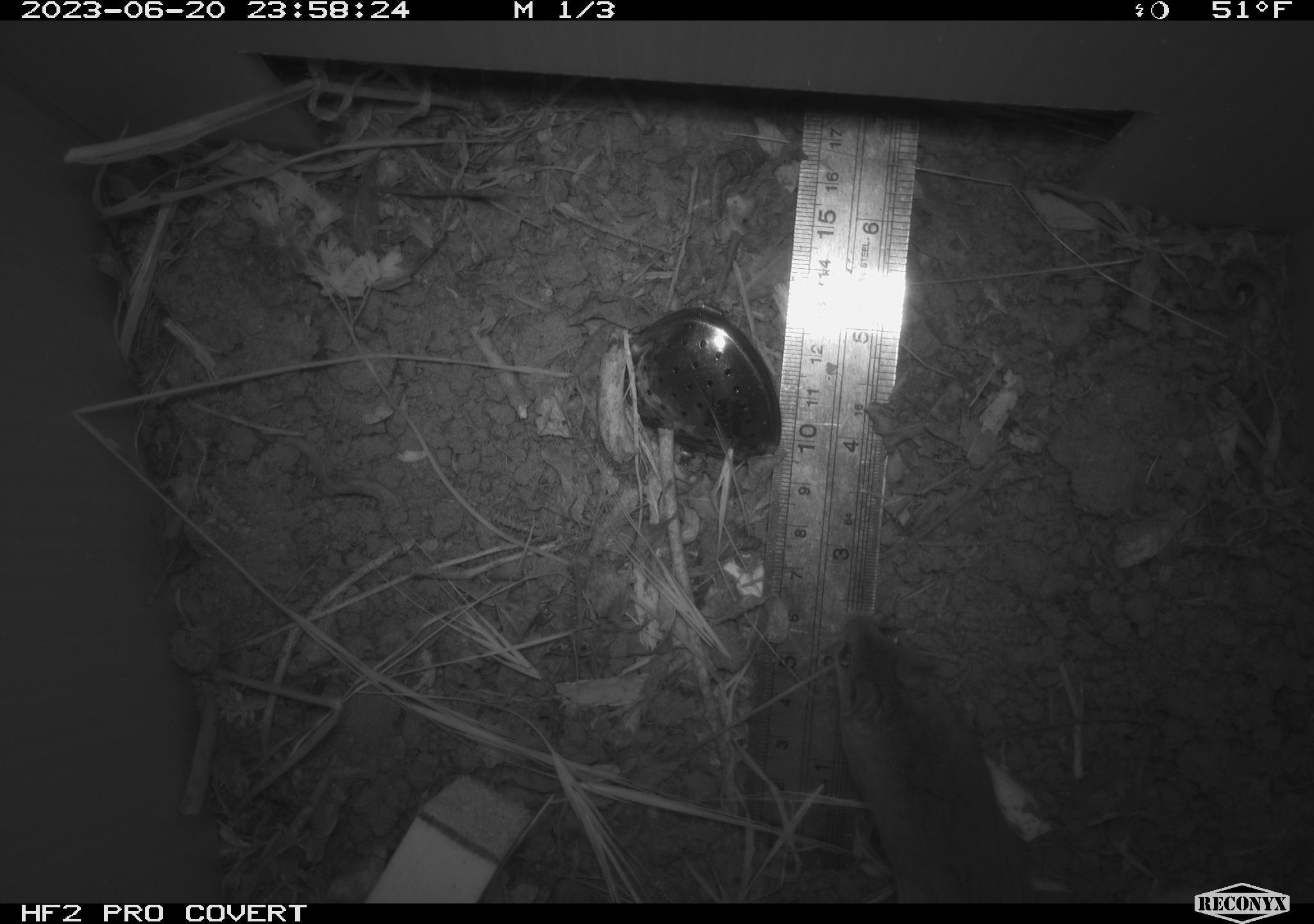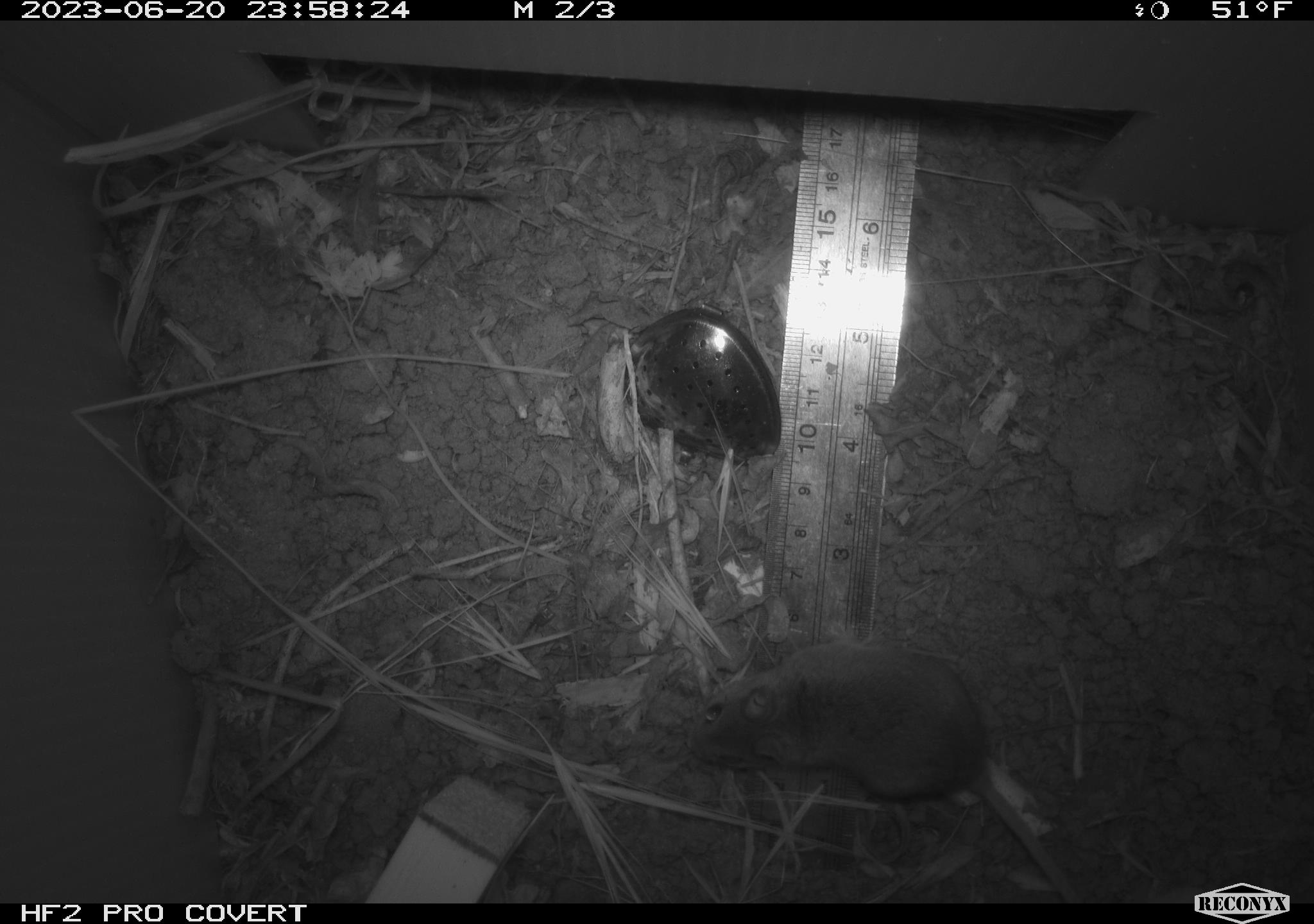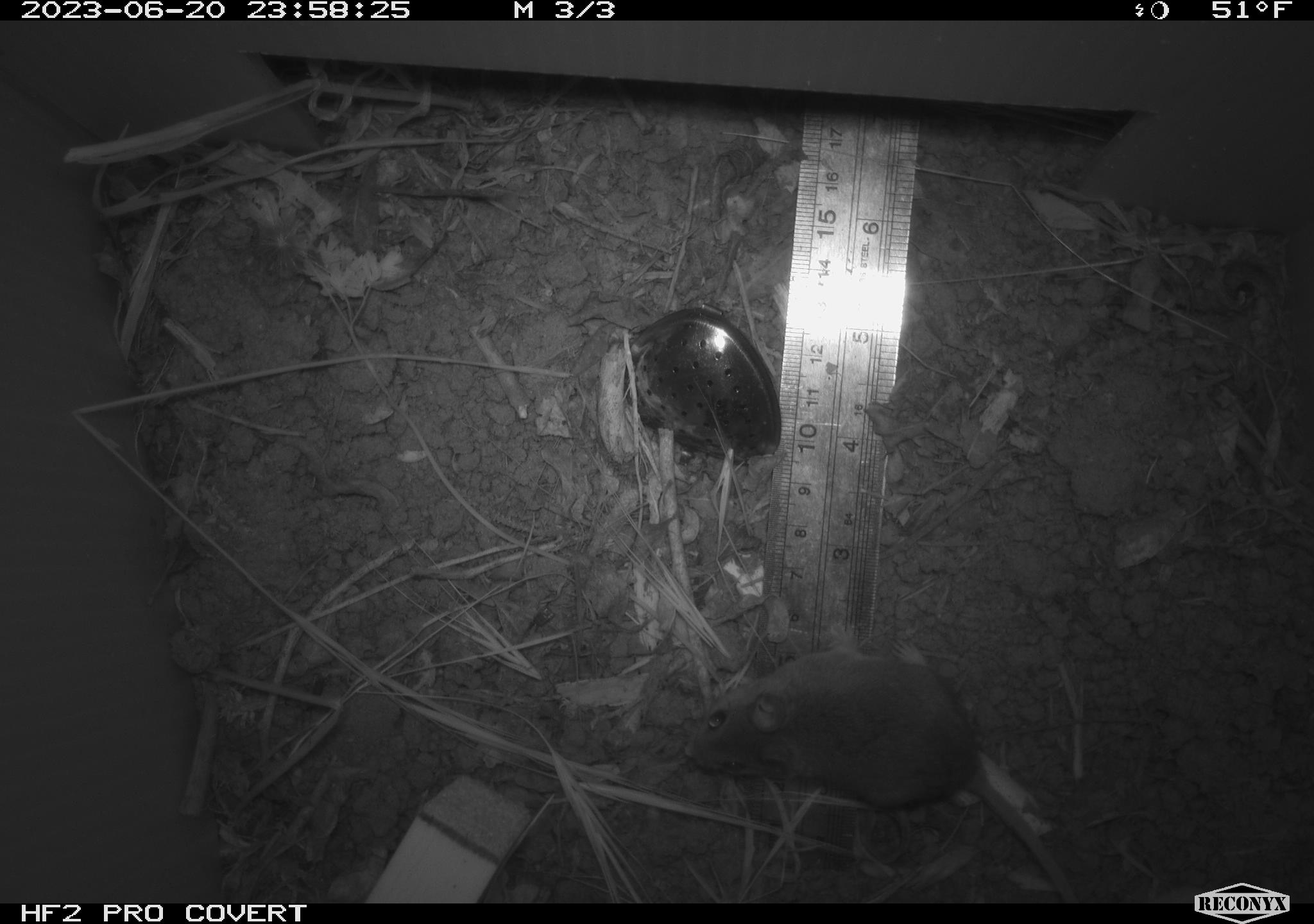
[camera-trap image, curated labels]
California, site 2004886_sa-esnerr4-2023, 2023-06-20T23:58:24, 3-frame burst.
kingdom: Animalia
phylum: Chordata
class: Mammalia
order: Rodentia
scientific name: Rodentia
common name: mouse species